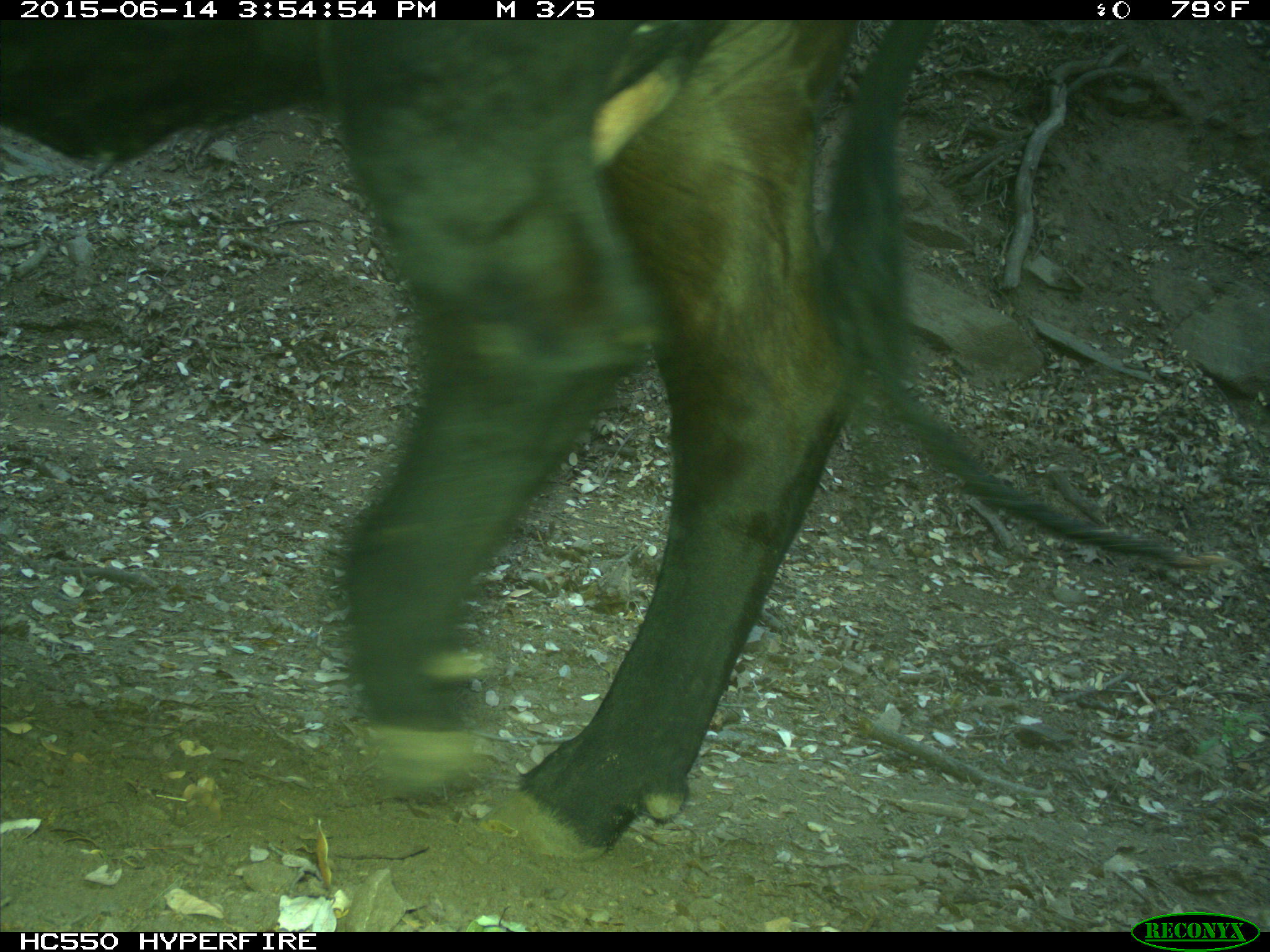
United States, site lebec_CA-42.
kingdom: Animalia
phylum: Chordata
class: Mammalia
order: Artiodactyla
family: Bovidae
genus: Bos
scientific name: Bos taurus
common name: domestic cow